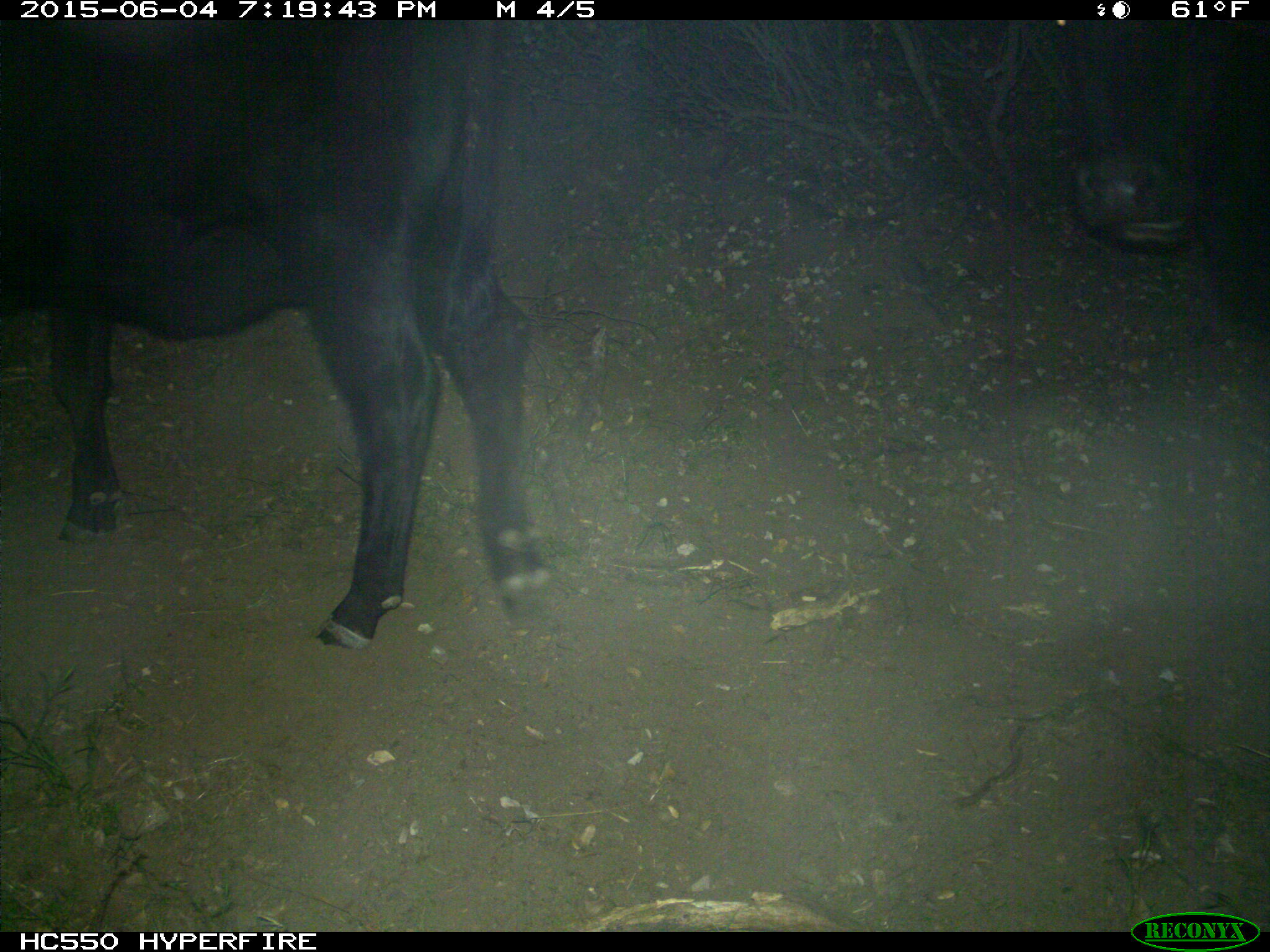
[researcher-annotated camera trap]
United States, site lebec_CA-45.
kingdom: Animalia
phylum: Chordata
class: Mammalia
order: Artiodactyla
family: Bovidae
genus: Bos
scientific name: Bos taurus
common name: domestic cow